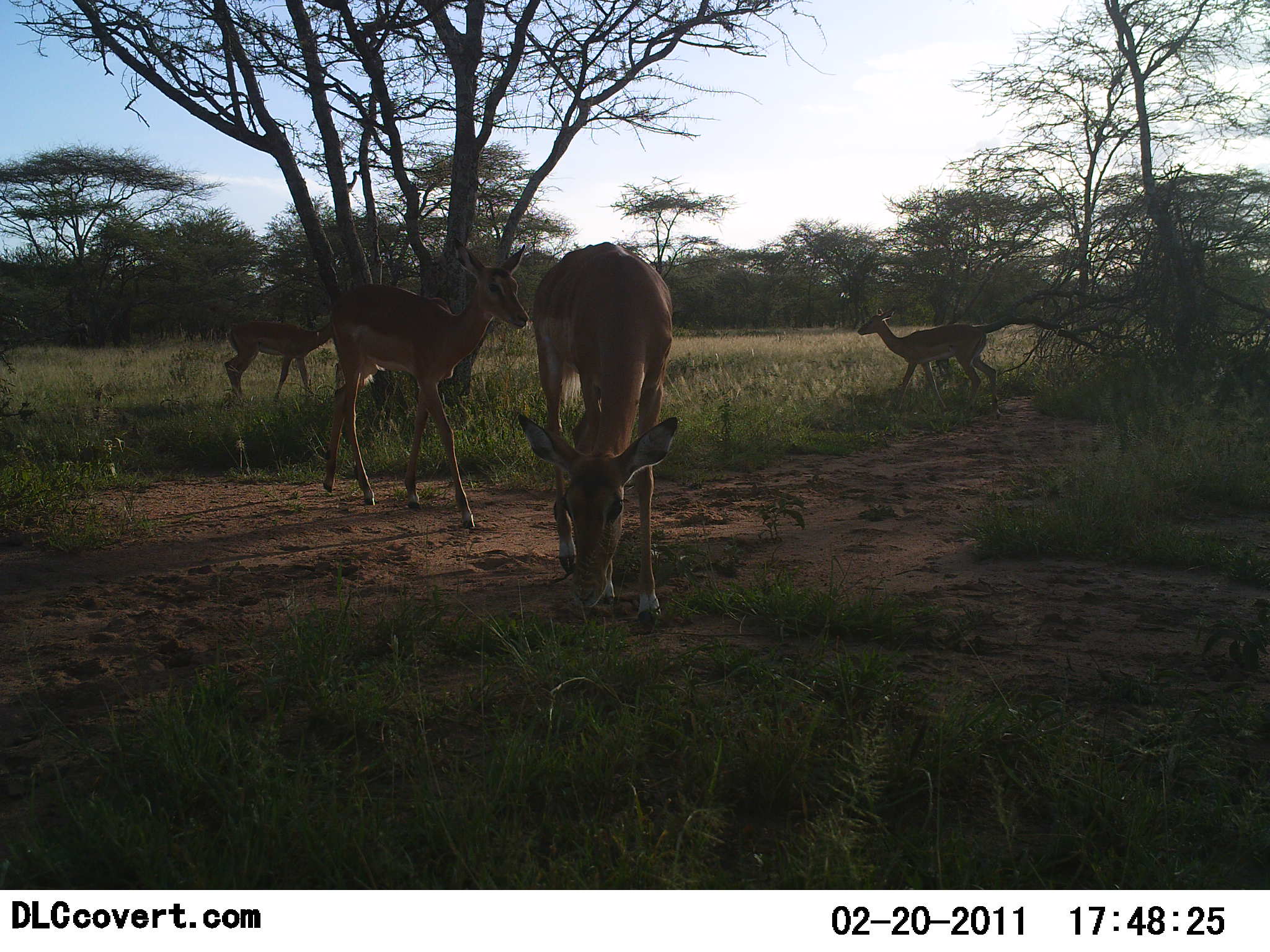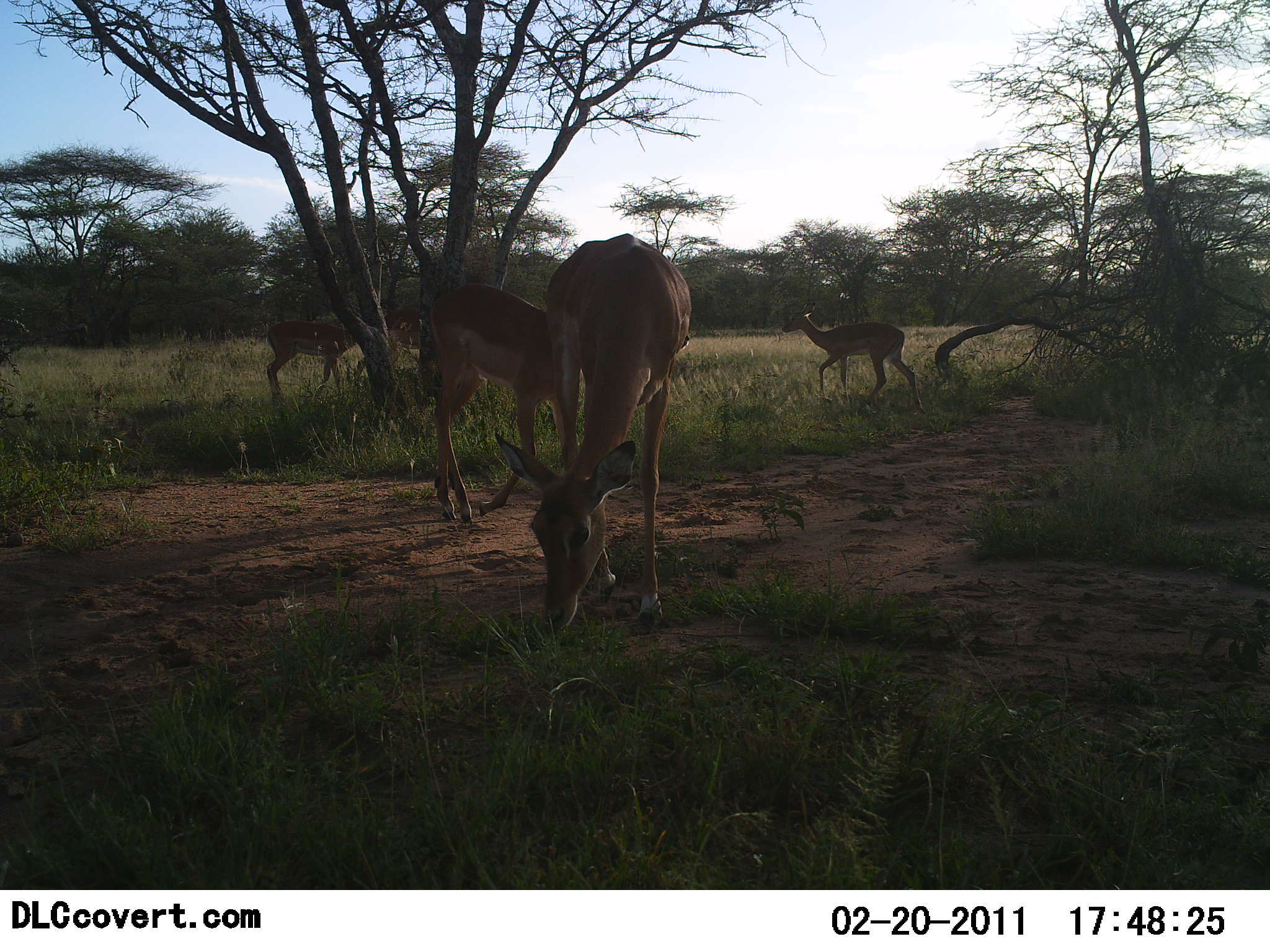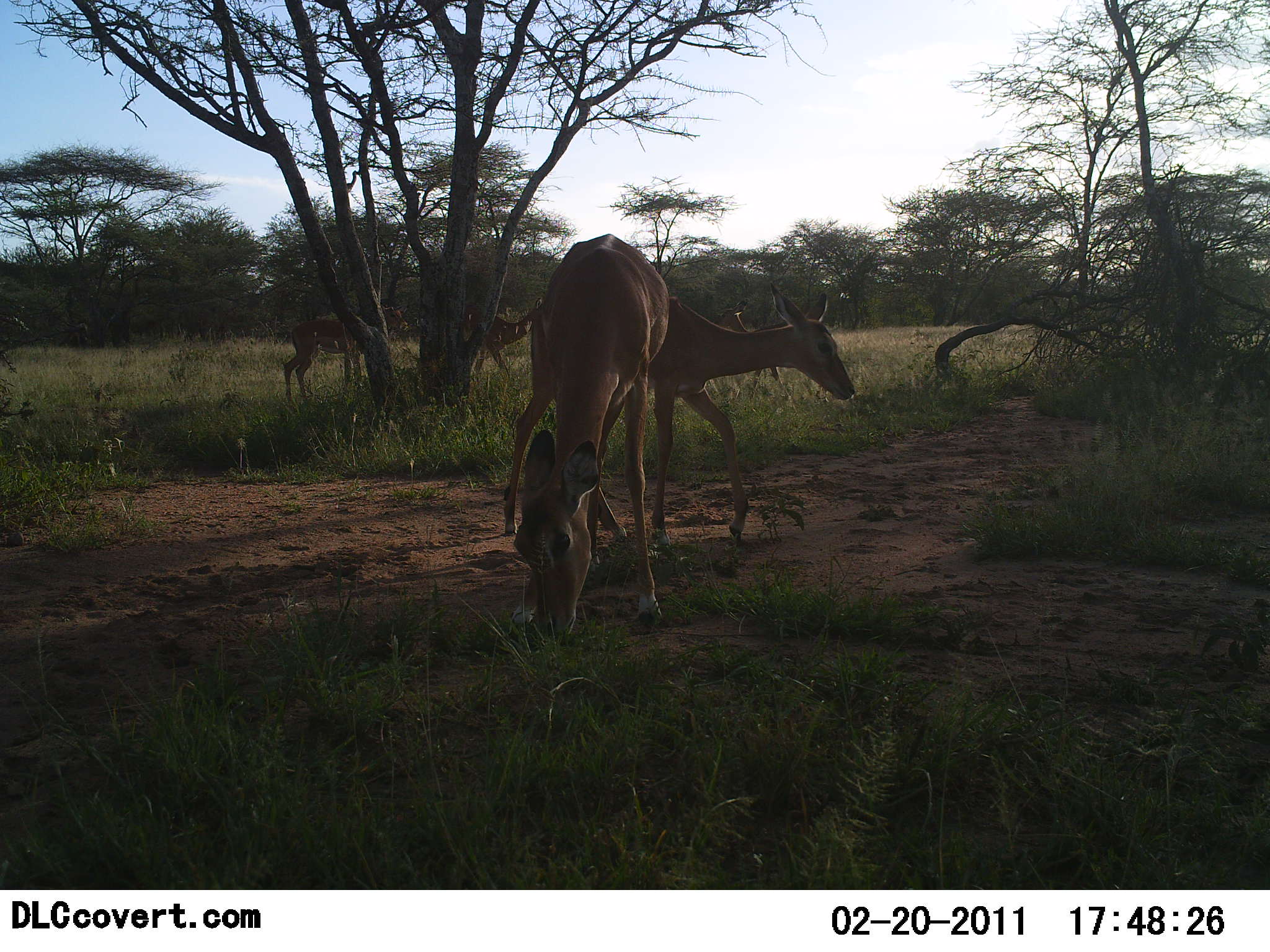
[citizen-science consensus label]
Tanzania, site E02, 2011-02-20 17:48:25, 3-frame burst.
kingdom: Animalia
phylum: Chordata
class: Mammalia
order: Artiodactyla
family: Bovidae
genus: Nanger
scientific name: Nanger granti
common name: grant's gazelle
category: gazellegrants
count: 4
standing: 22%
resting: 0%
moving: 78%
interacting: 0%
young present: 0%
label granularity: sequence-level